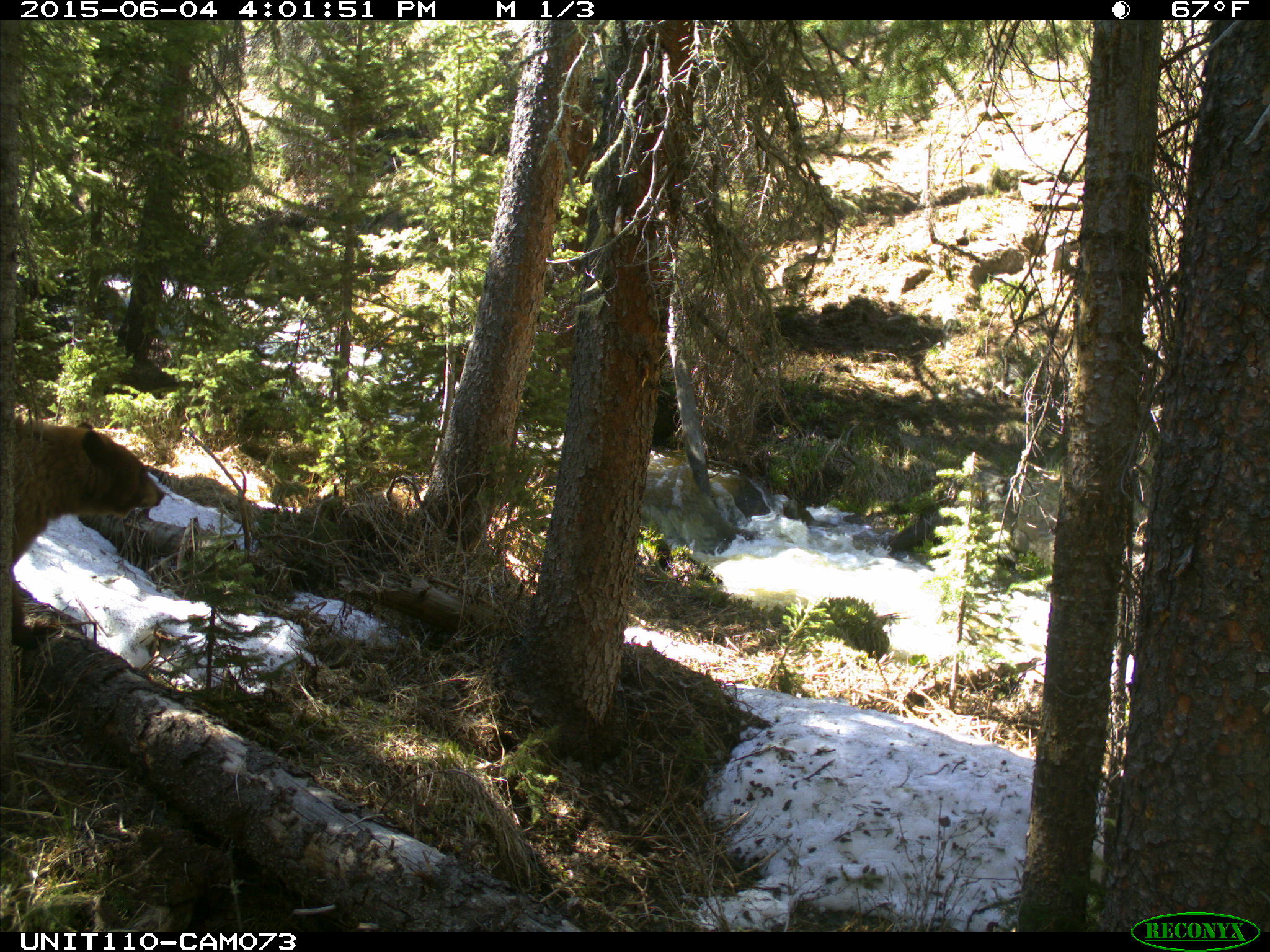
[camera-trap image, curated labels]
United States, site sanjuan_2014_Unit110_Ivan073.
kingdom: Animalia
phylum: Chordata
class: Mammalia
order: Carnivora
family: Ursidae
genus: Ursus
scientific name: Ursus americanus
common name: american black bear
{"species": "Ursus americanus (american black bear)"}